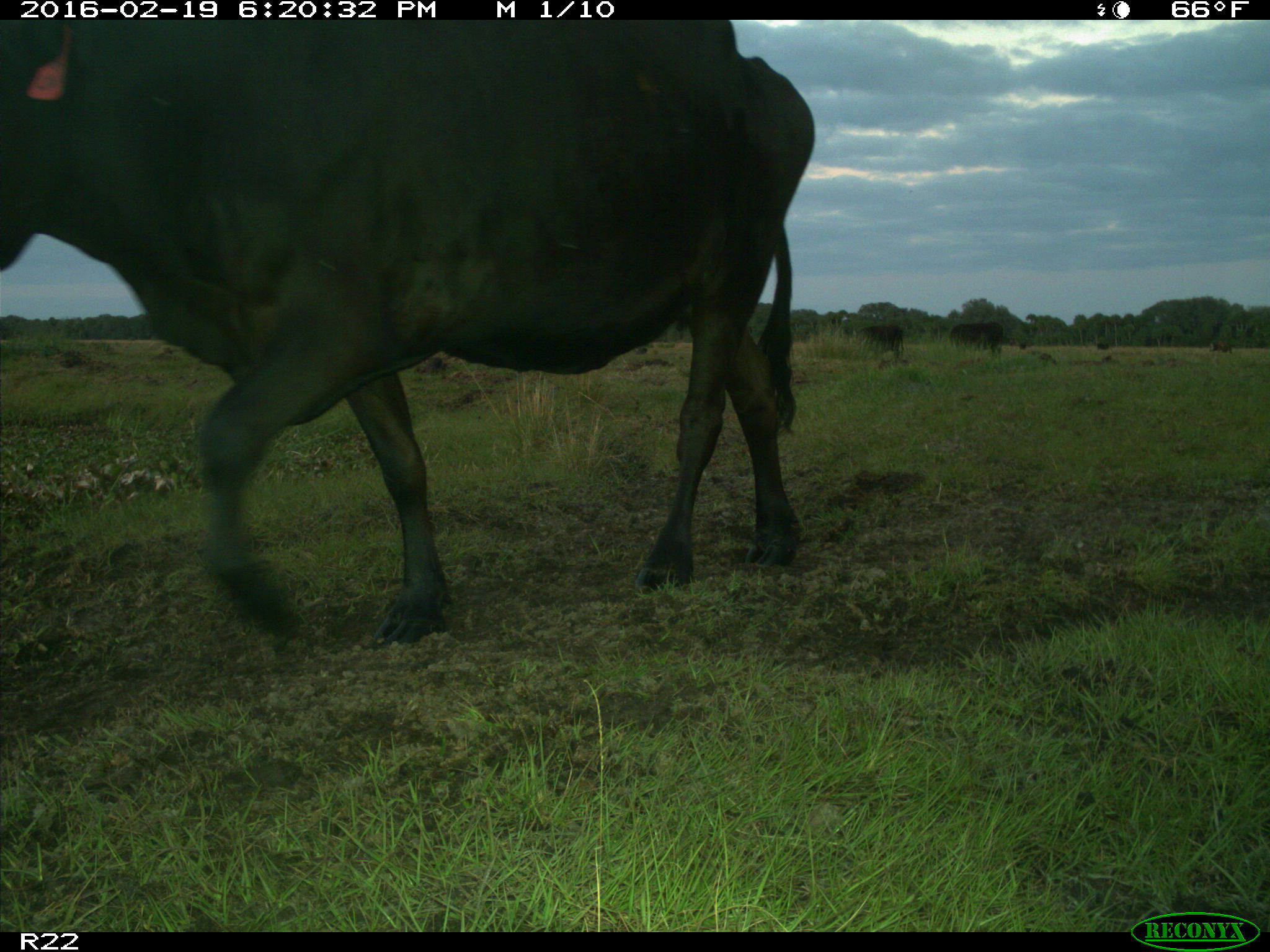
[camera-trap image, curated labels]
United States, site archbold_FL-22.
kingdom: Animalia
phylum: Chordata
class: Mammalia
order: Artiodactyla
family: Bovidae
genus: Bos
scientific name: Bos taurus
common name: domestic cow